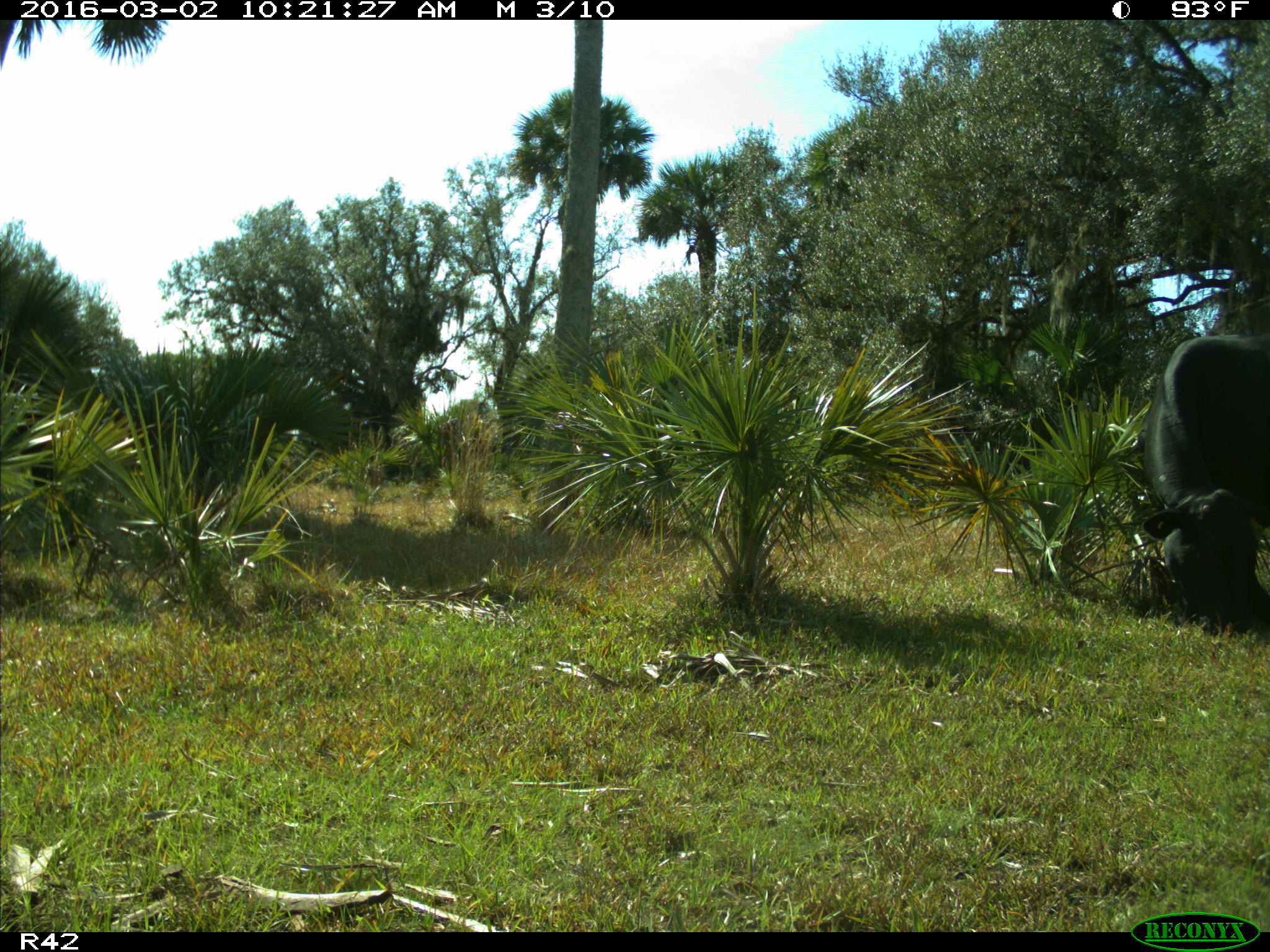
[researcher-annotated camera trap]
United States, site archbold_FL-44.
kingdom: Animalia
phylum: Chordata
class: Mammalia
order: Artiodactyla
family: Bovidae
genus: Bos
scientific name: Bos taurus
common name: domestic cow